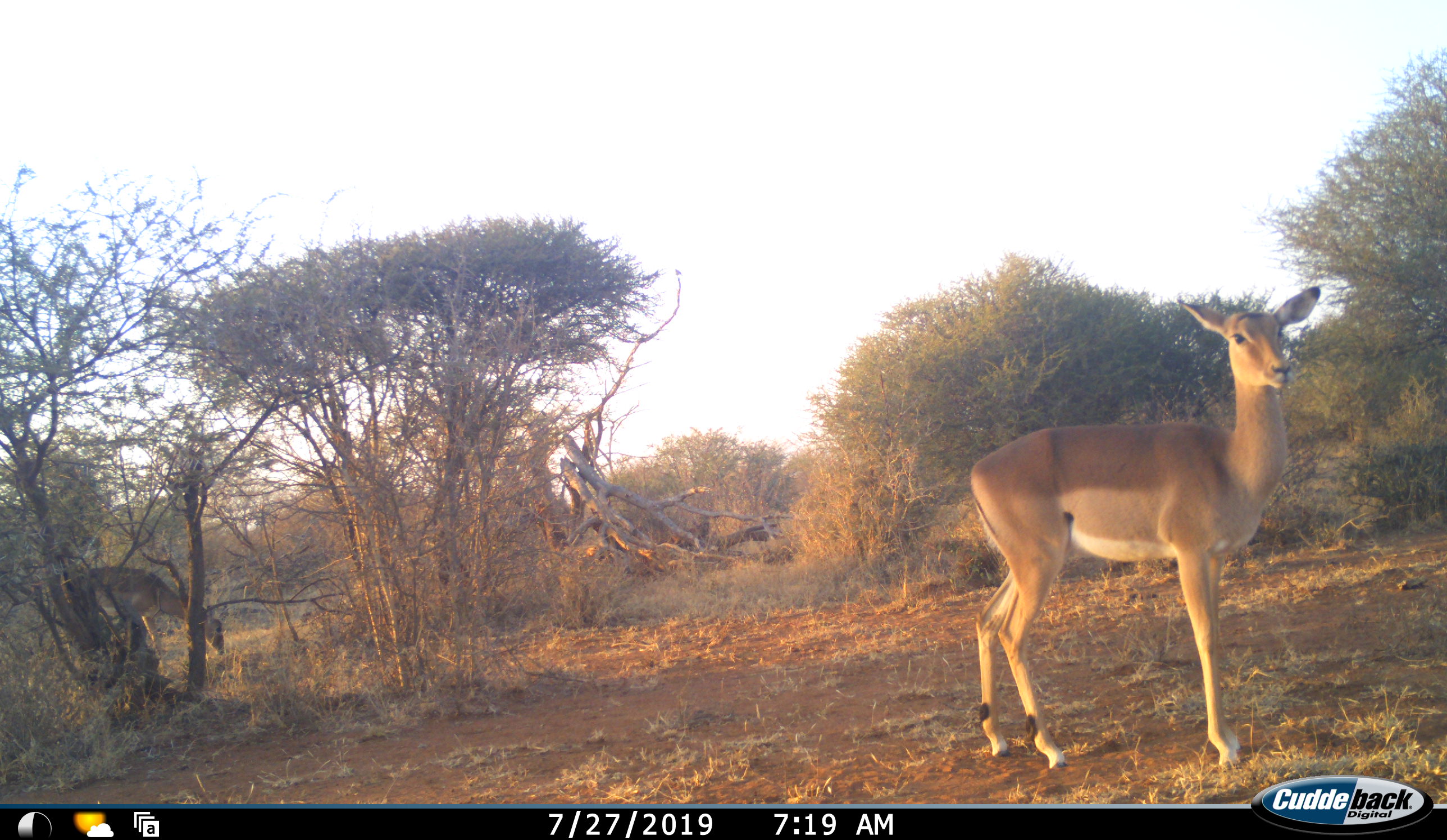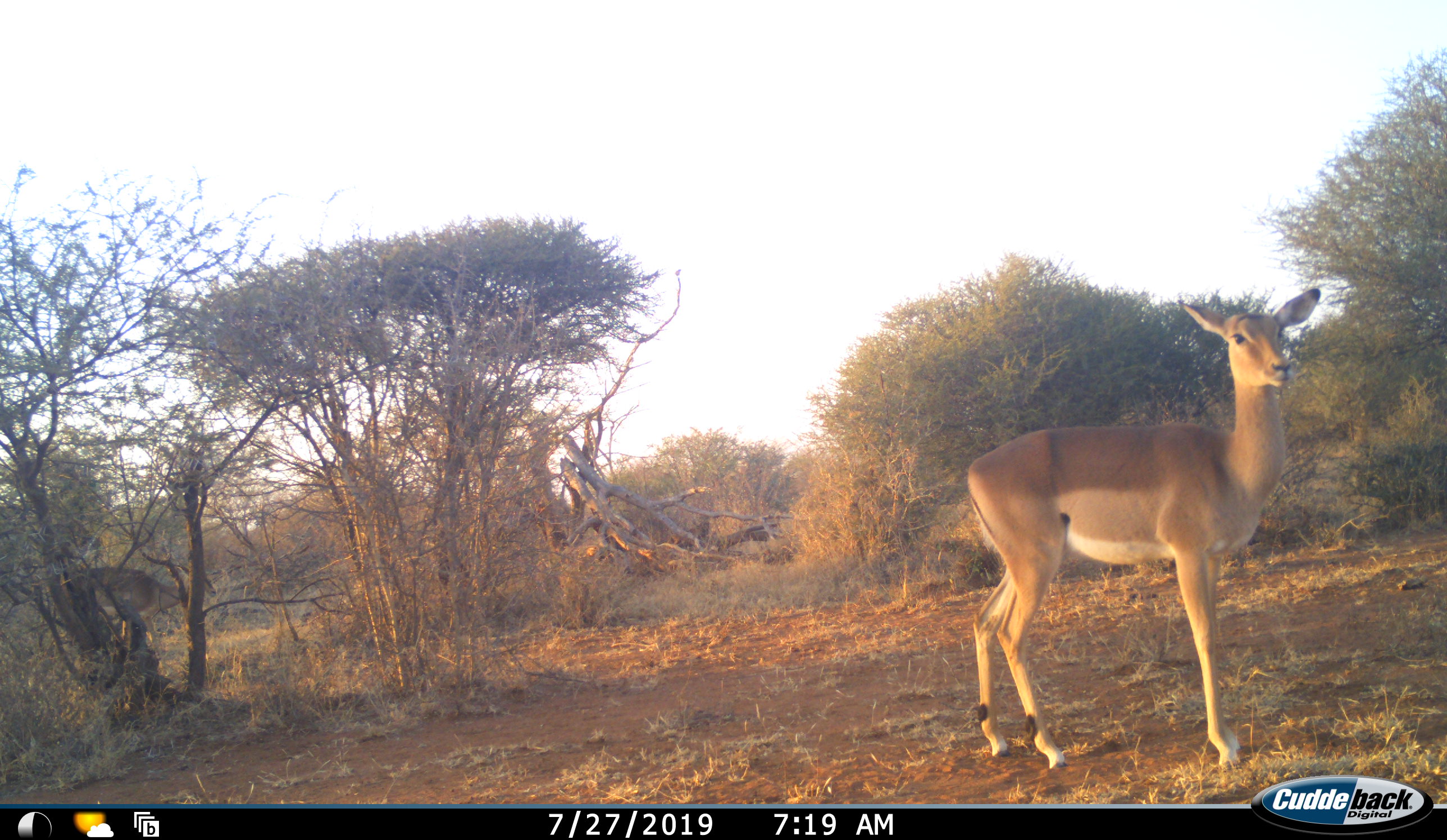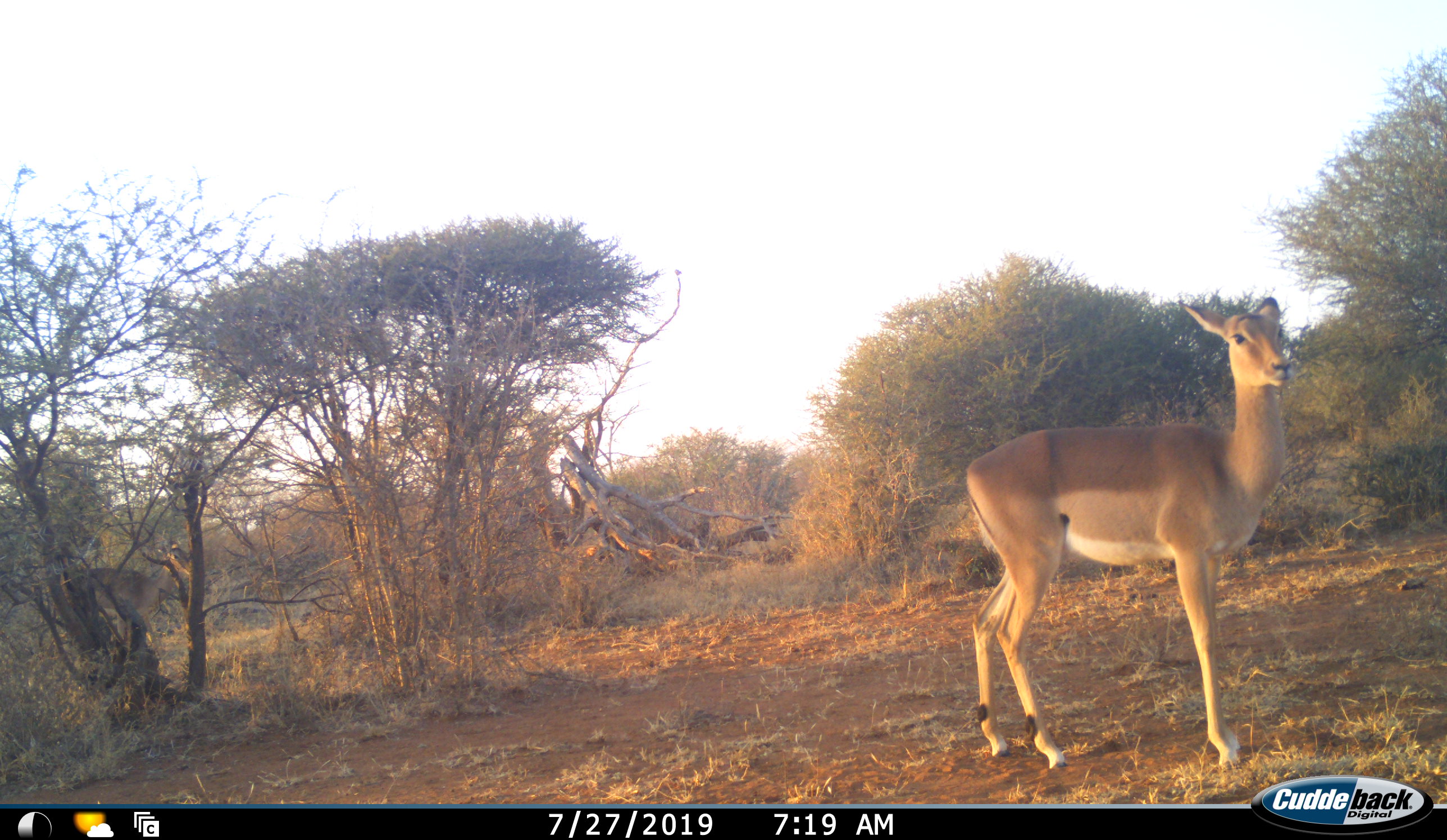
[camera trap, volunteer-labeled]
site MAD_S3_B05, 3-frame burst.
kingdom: Animalia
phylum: Chordata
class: Mammalia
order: Artiodactyla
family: Bovidae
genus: Aepyceros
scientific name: Aepyceros melampus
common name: impala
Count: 2.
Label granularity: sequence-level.